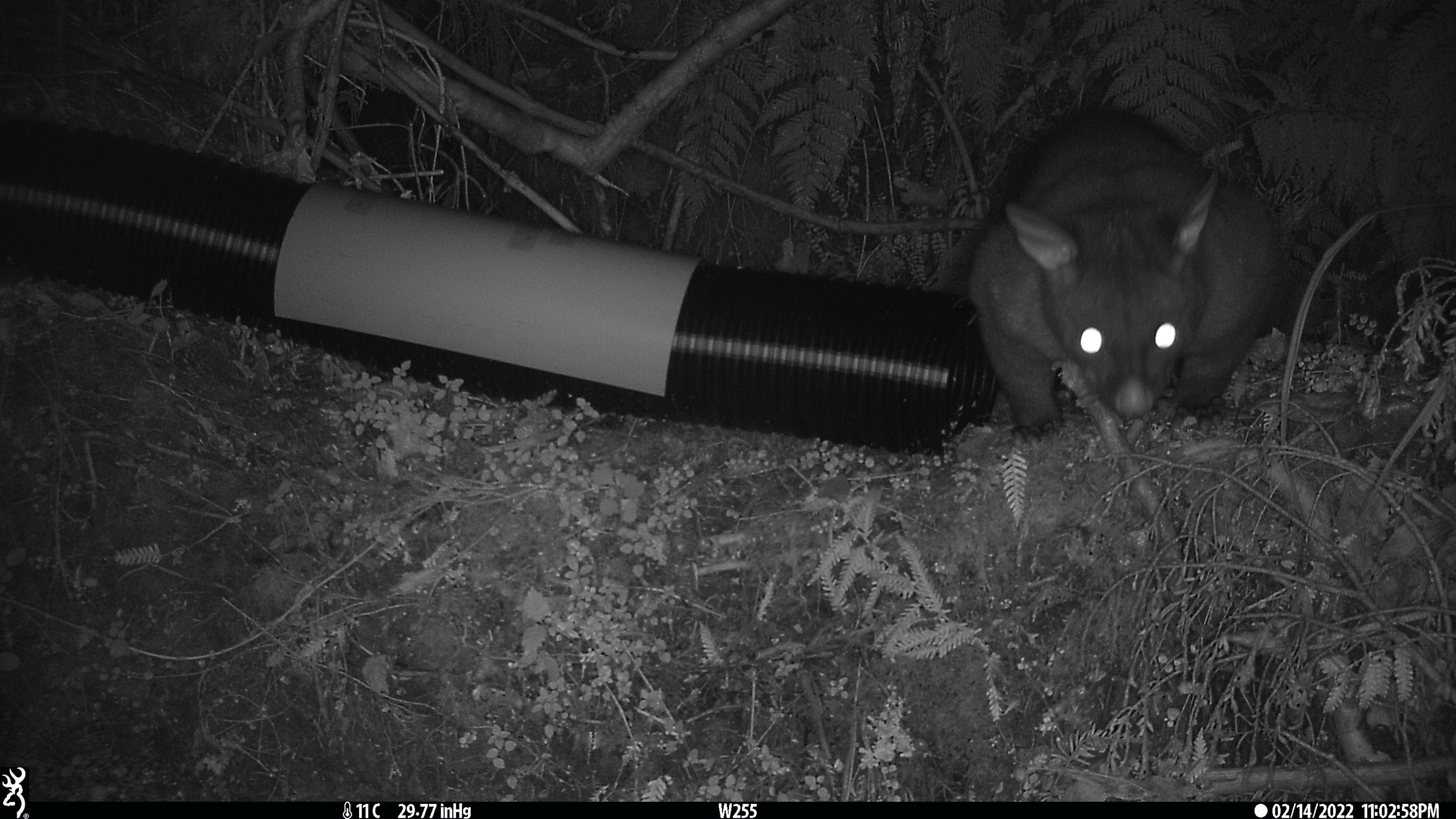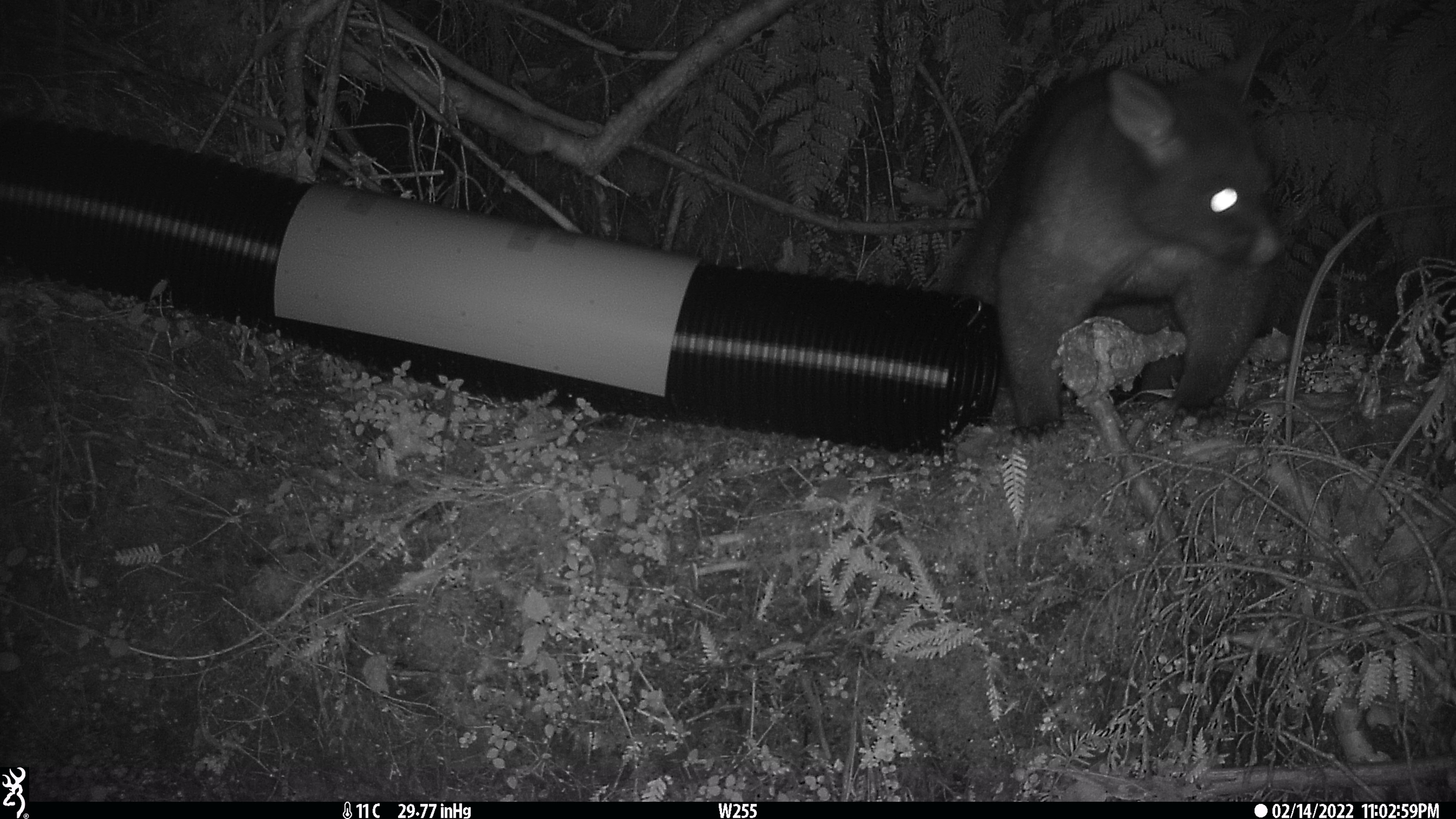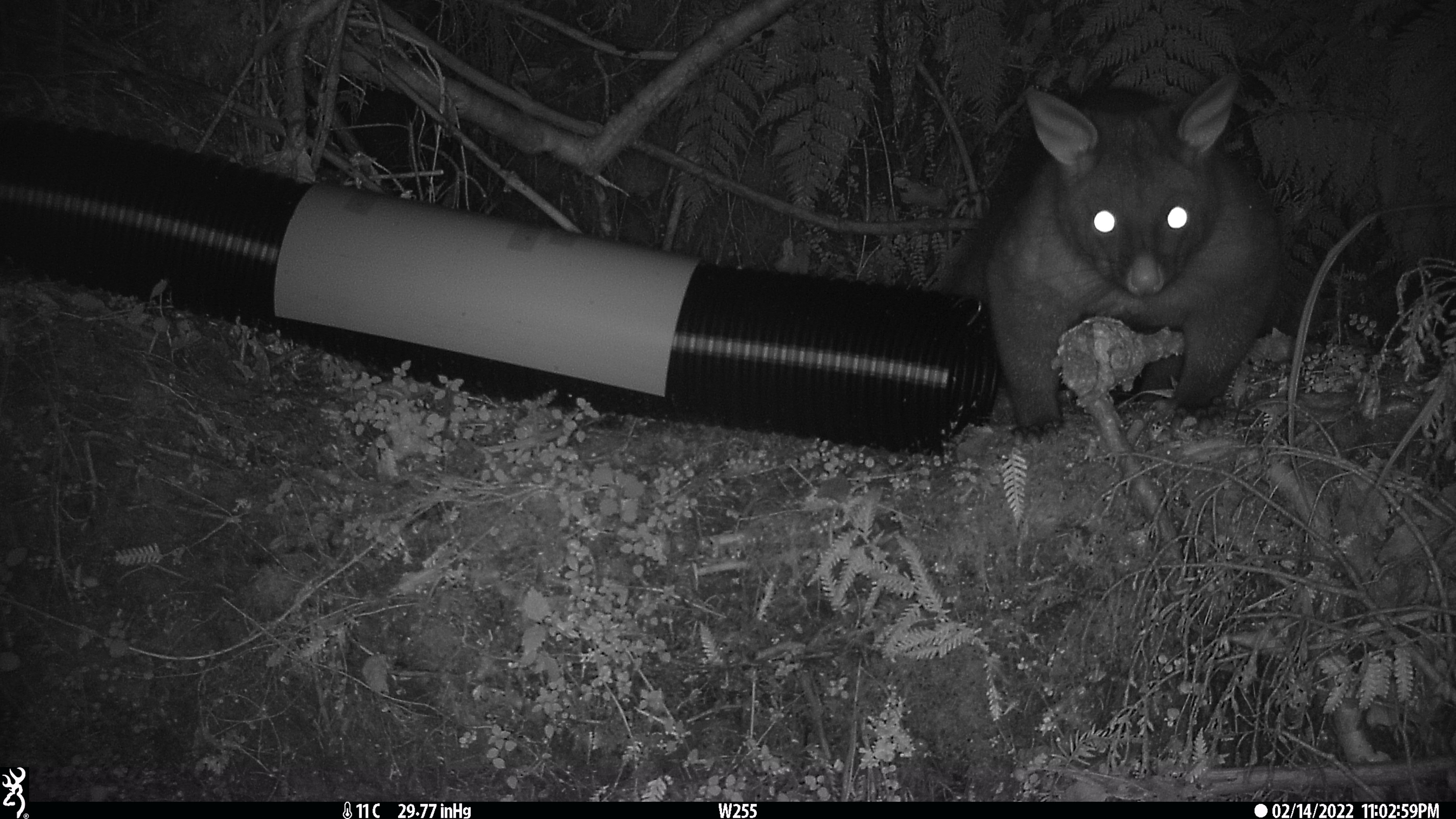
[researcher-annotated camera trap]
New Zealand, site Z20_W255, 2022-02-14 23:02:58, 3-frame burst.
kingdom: Animalia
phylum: Chordata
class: Mammalia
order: Diprotodontia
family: Phalangeridae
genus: Trichosurus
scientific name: Trichosurus vulpecula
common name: common brushtail possum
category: possum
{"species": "possum (common brushtail possum) (Trichosurus vulpecula)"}